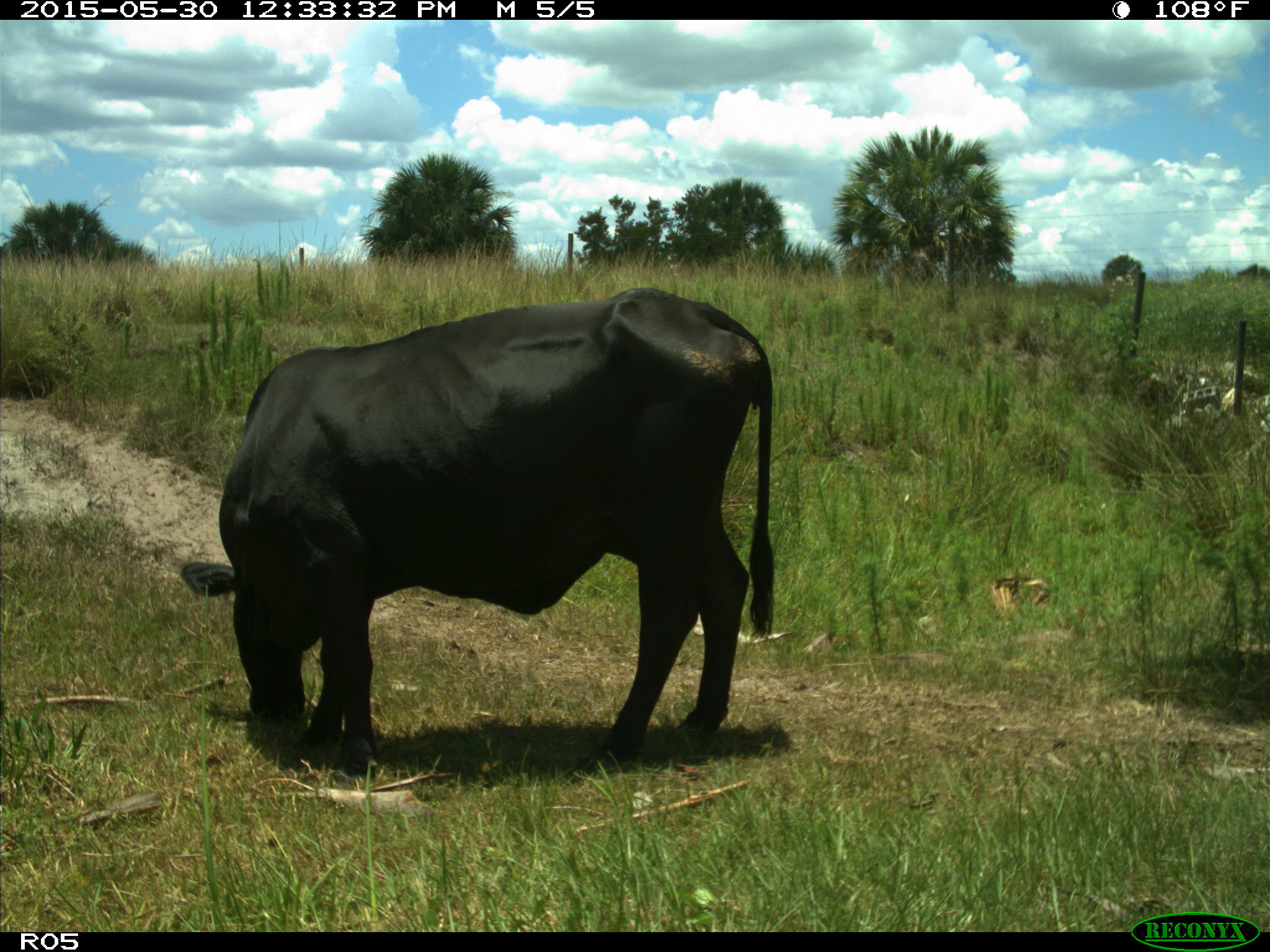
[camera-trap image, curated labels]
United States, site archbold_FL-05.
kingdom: Animalia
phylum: Chordata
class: Mammalia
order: Artiodactyla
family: Bovidae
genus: Bos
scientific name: Bos taurus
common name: domestic cow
Bos taurus (domestic cow).